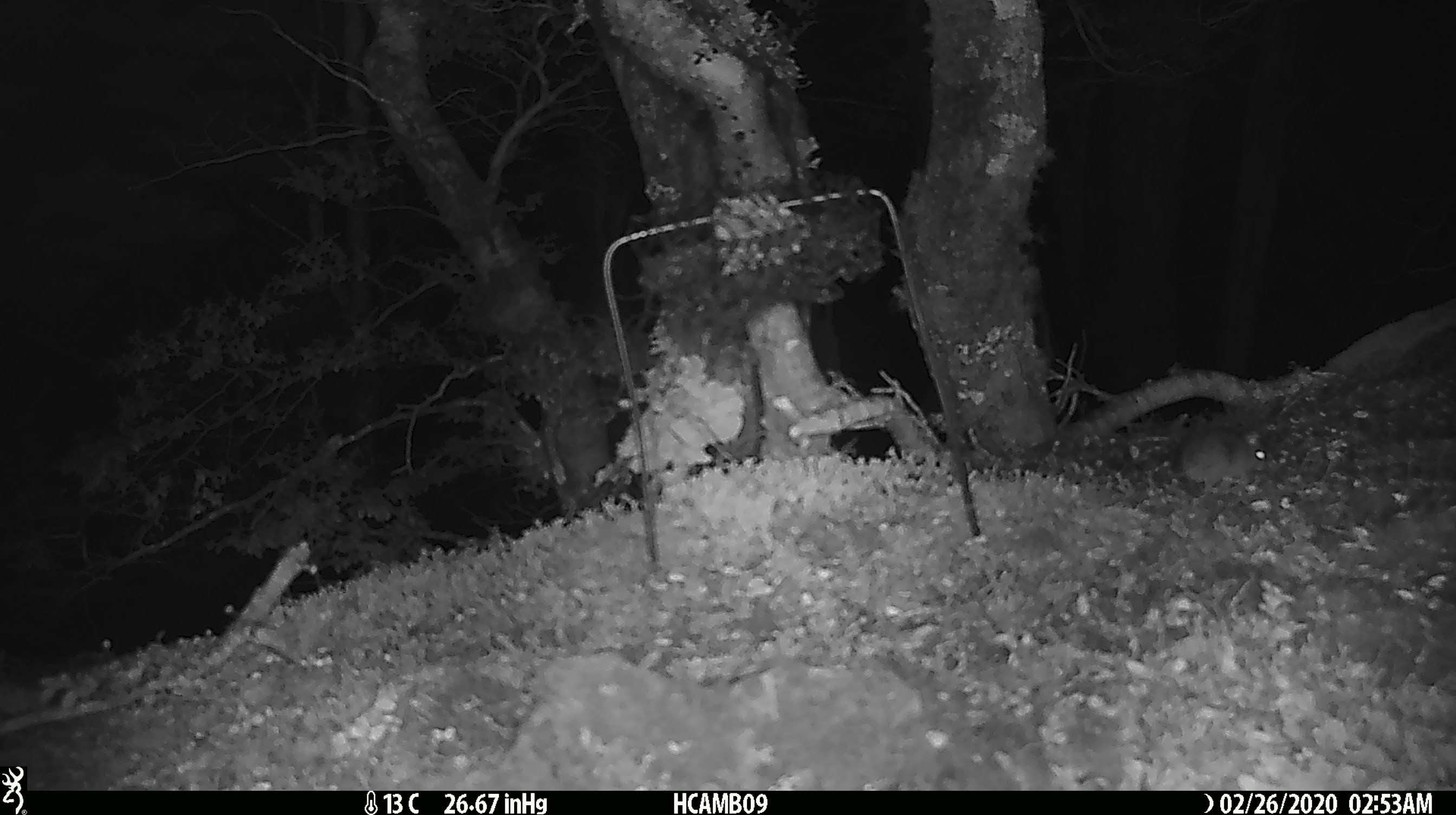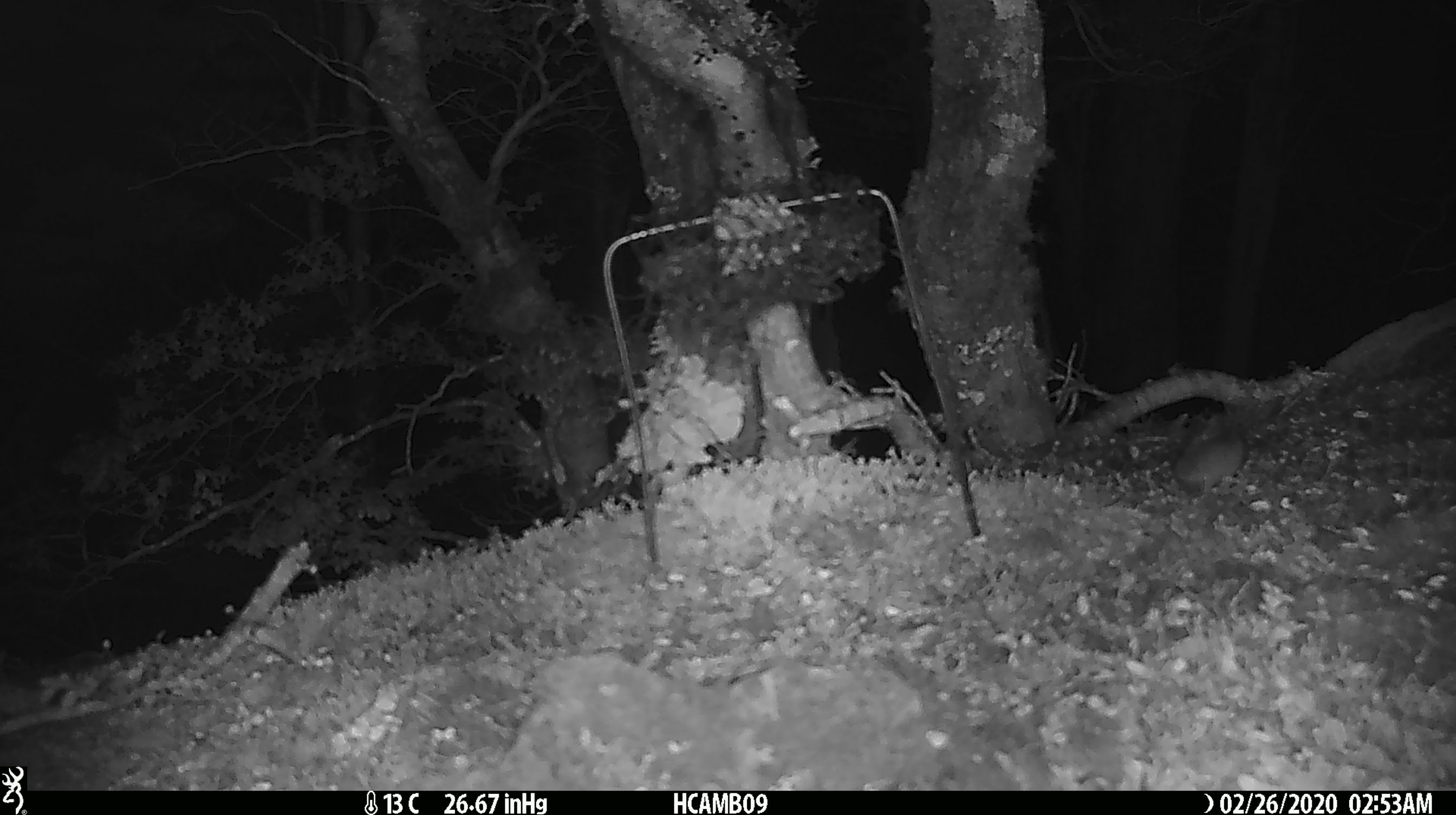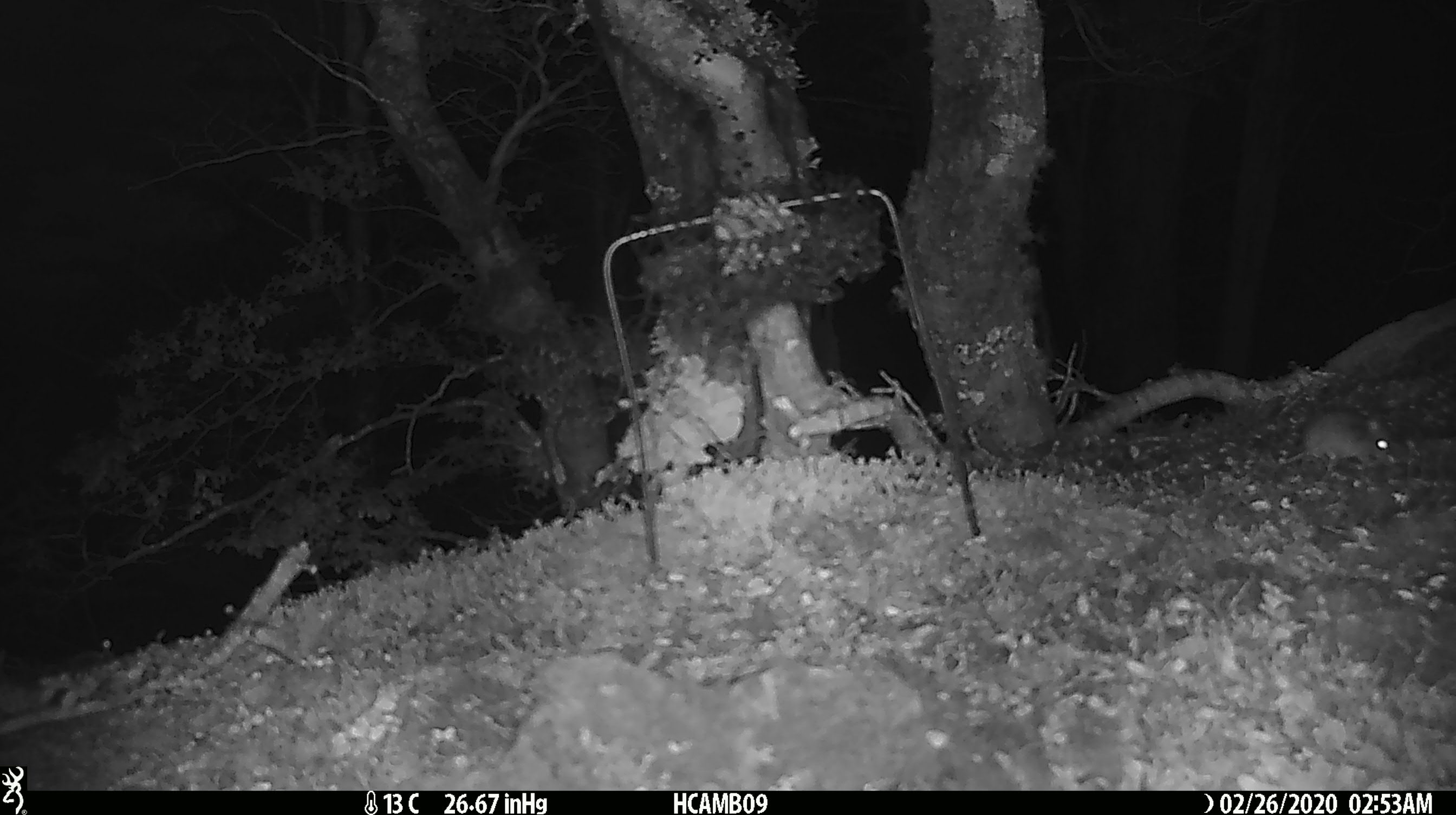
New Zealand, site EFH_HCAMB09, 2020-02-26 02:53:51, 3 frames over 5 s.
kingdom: Animalia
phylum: Chordata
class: Mammalia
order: Rodentia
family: Muridae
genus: Mus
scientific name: Mus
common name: mouse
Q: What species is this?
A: Mouse (Mus).